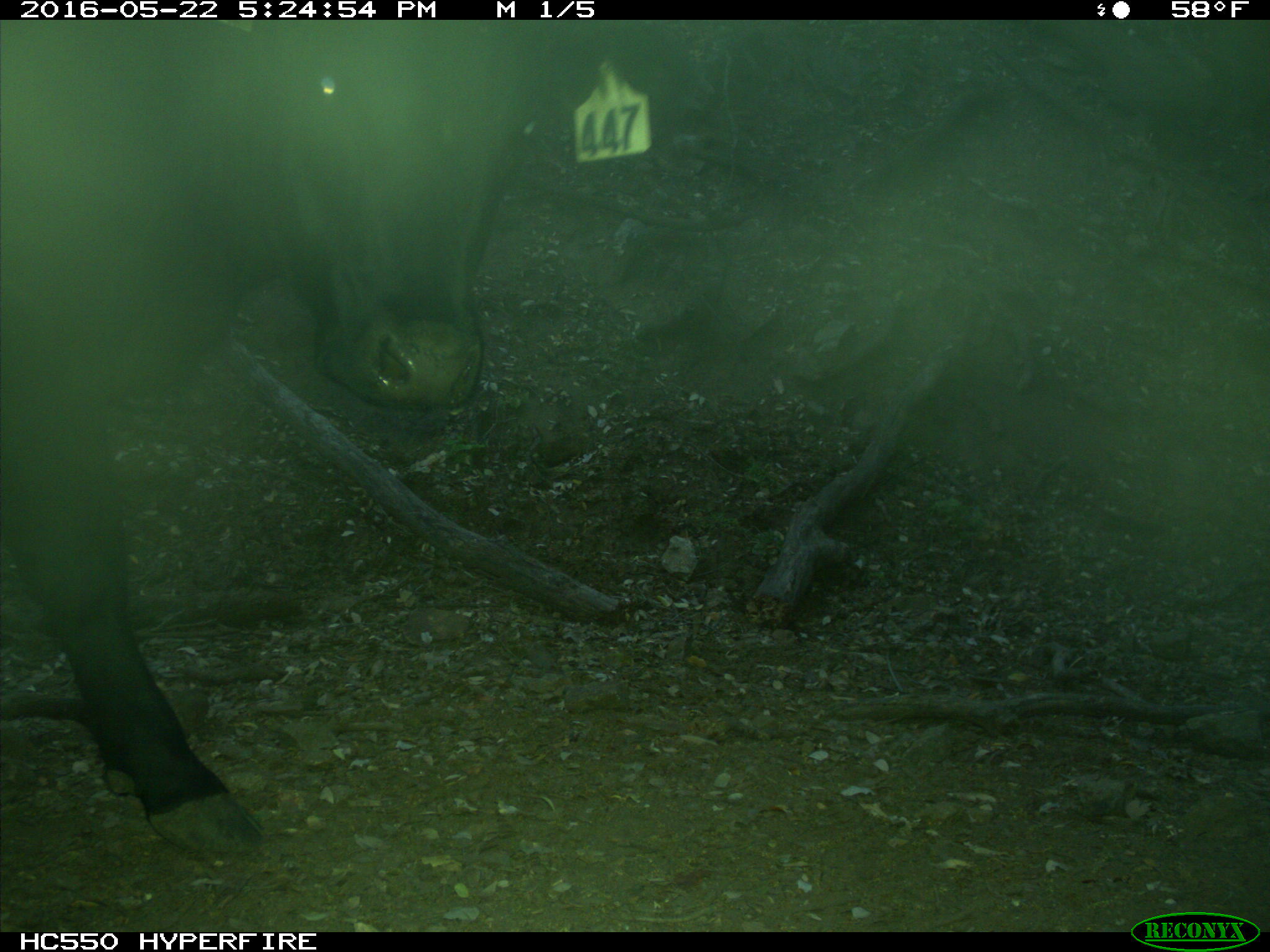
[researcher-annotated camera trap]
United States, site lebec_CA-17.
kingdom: Animalia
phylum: Chordata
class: Mammalia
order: Artiodactyla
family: Bovidae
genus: Bos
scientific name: Bos taurus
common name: domestic cow